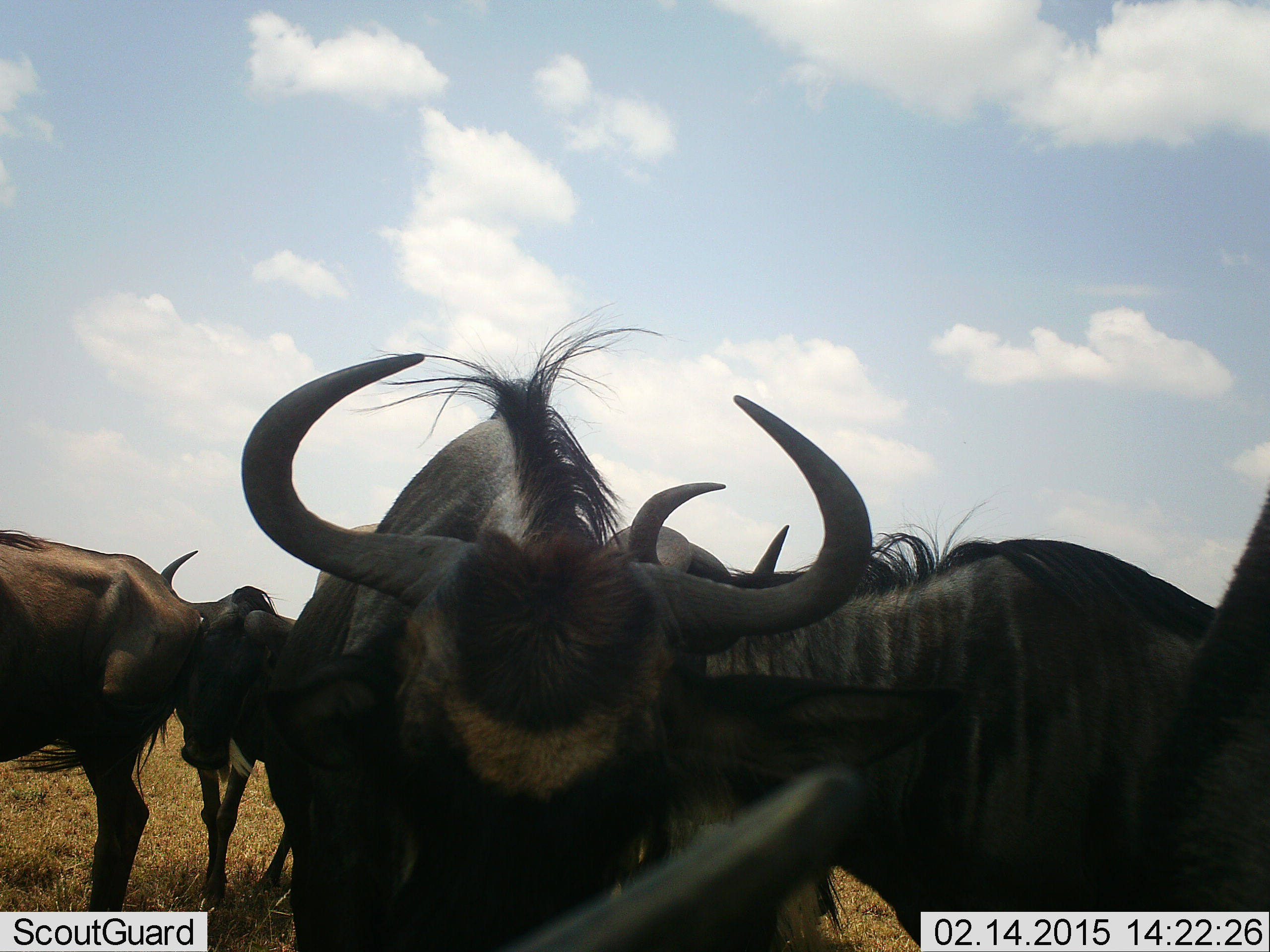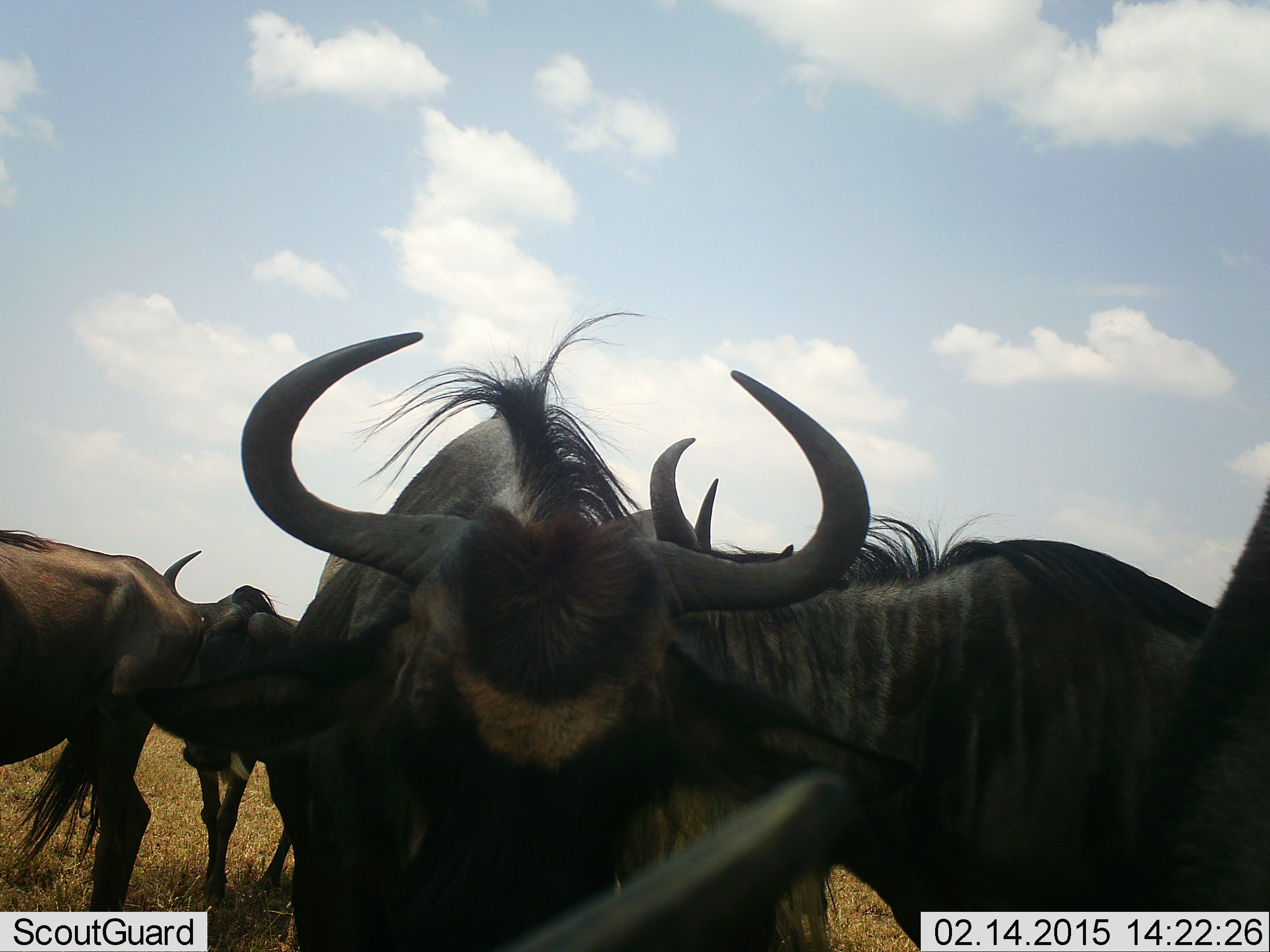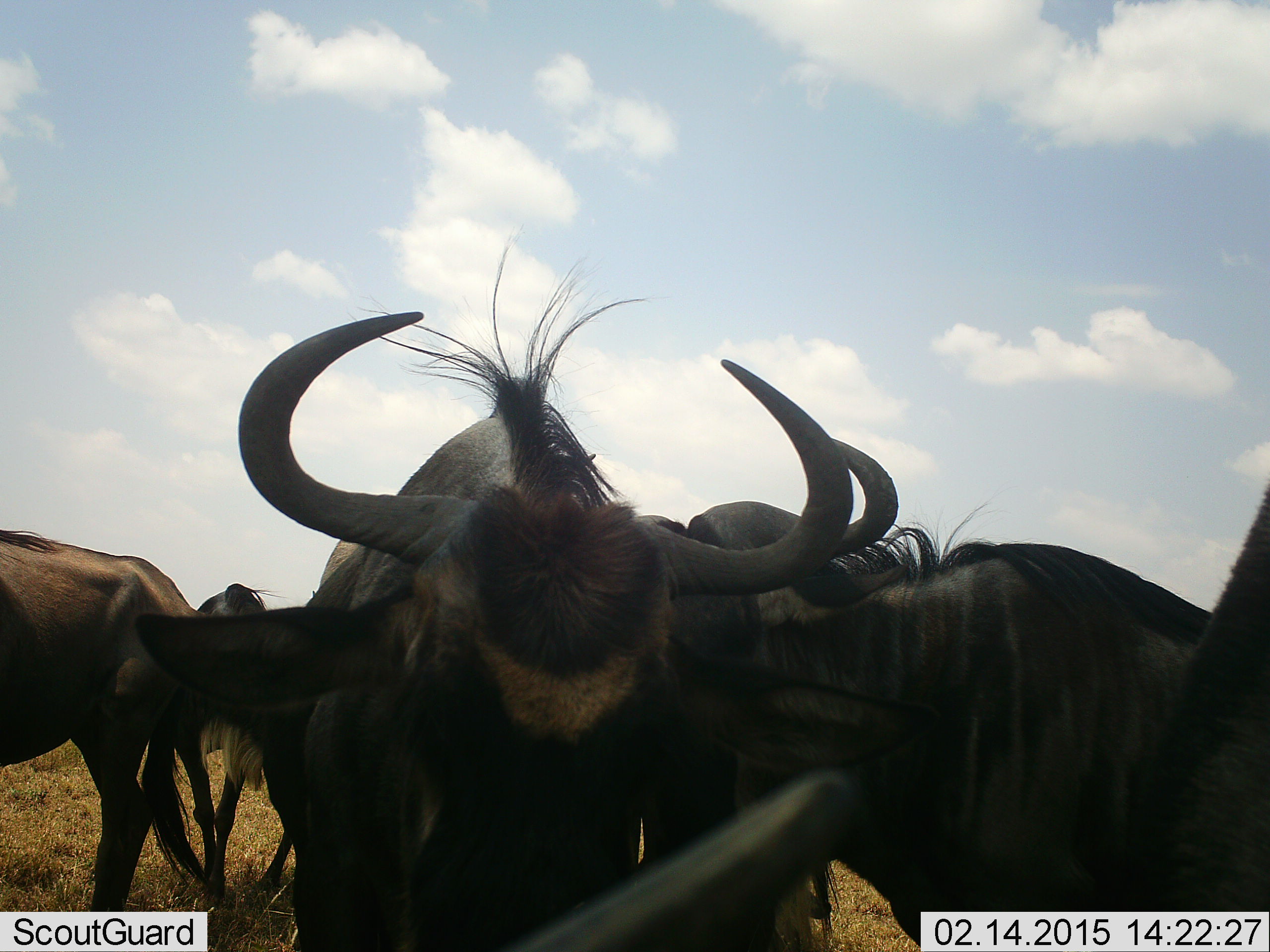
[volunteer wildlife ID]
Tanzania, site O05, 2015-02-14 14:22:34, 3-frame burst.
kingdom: Animalia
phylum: Chordata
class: Mammalia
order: Artiodactyla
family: Bovidae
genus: Connochaetes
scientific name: Connochaetes taurinus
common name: blue wildebeest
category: wildebeest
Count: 5.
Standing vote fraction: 100%.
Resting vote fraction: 10%.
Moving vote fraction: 10%.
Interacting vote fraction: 40%.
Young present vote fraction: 0%.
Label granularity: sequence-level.